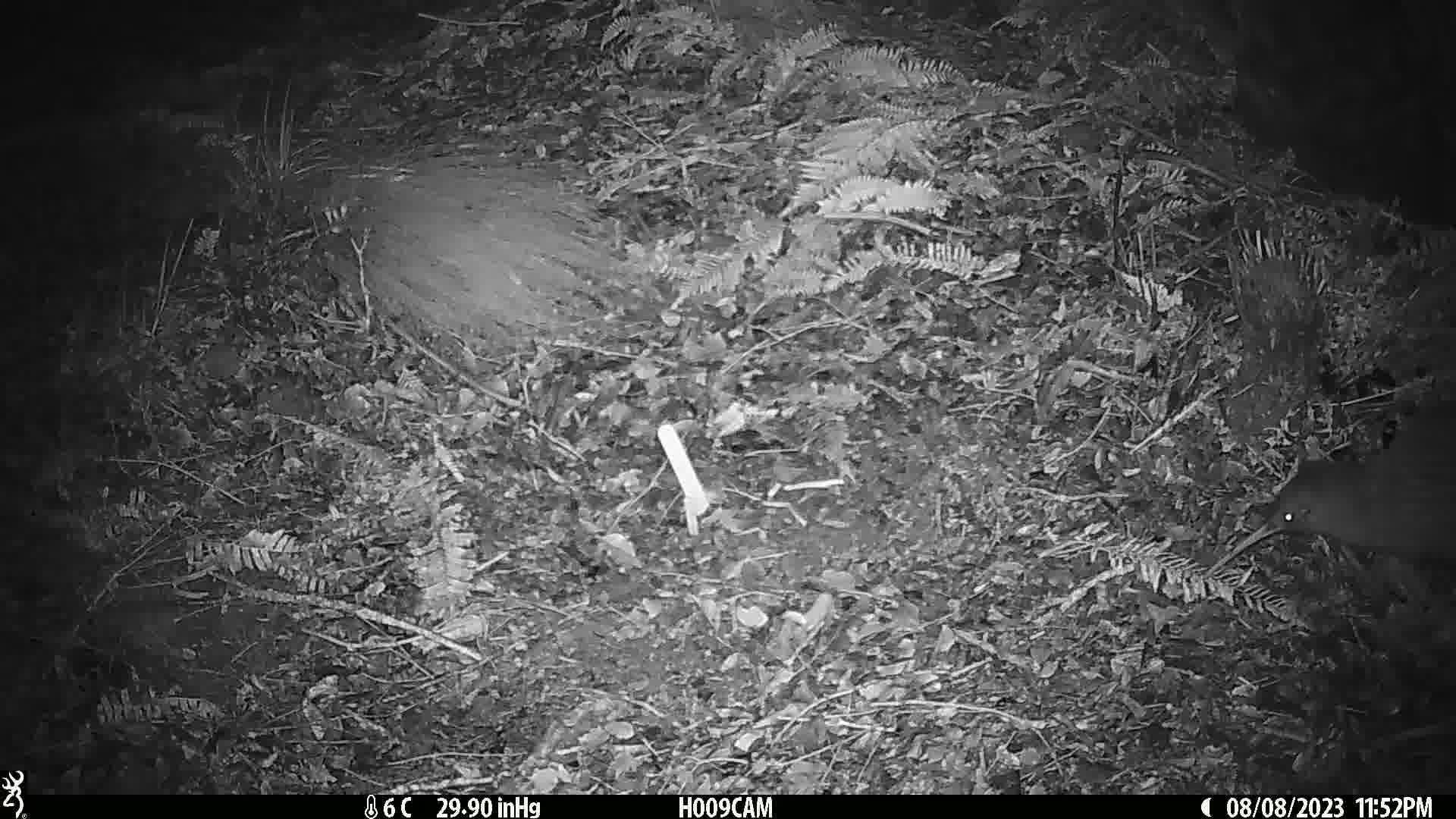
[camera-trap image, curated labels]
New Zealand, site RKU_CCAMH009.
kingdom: Animalia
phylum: Chordata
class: Aves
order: Apterygiformes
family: Apterygidae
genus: Apteryx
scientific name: Apteryx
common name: kiwi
Kiwi (Apteryx).